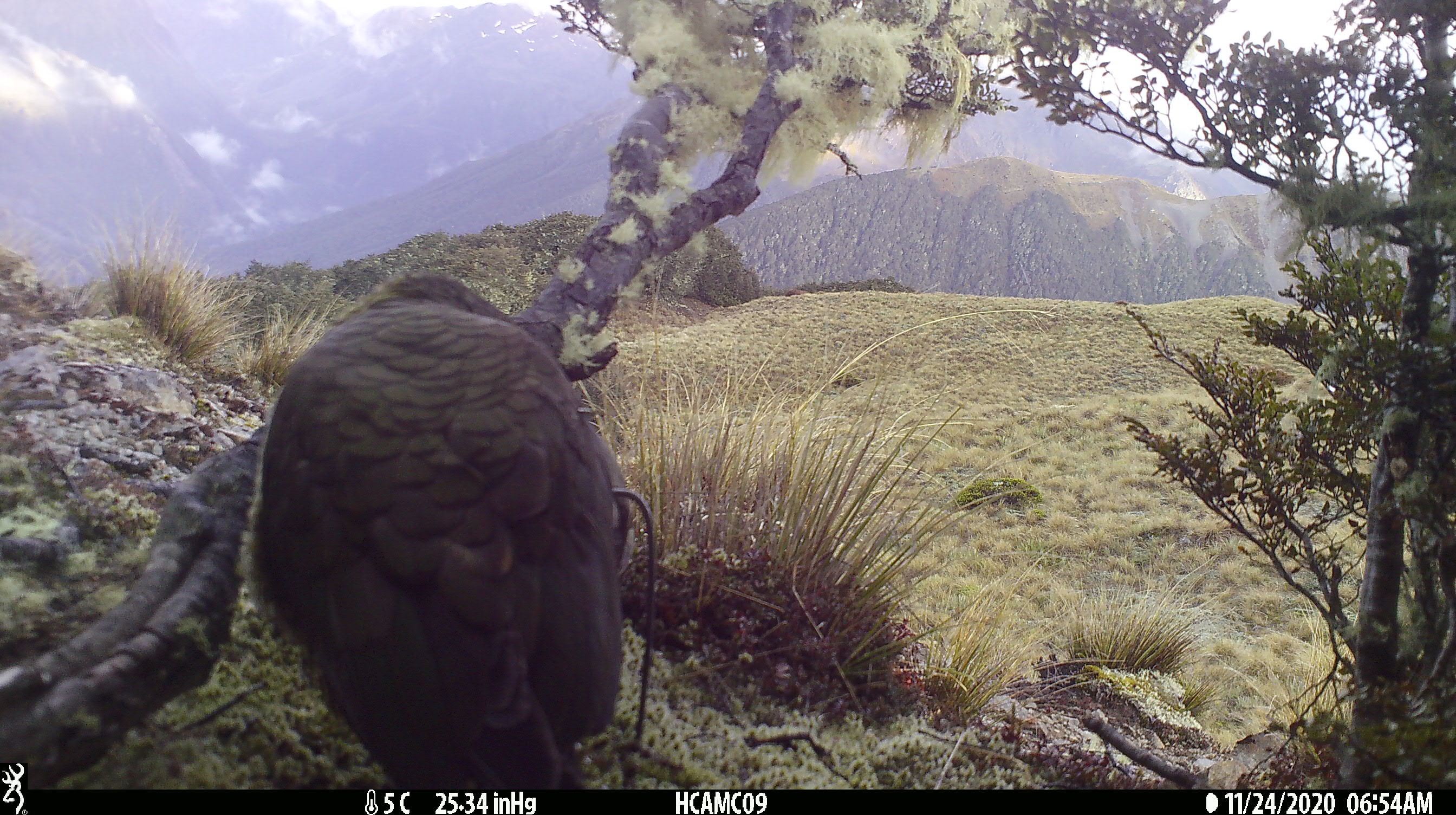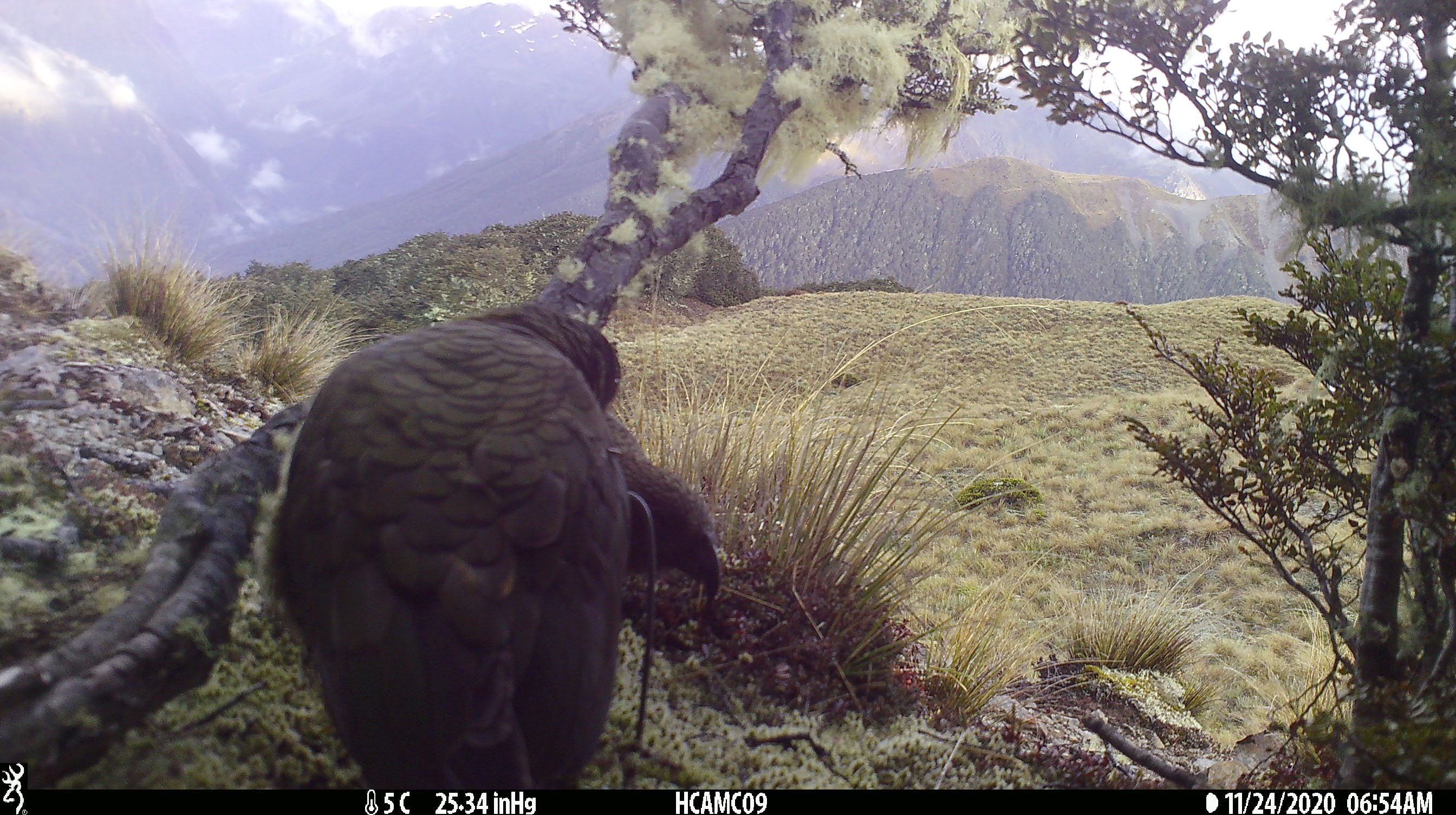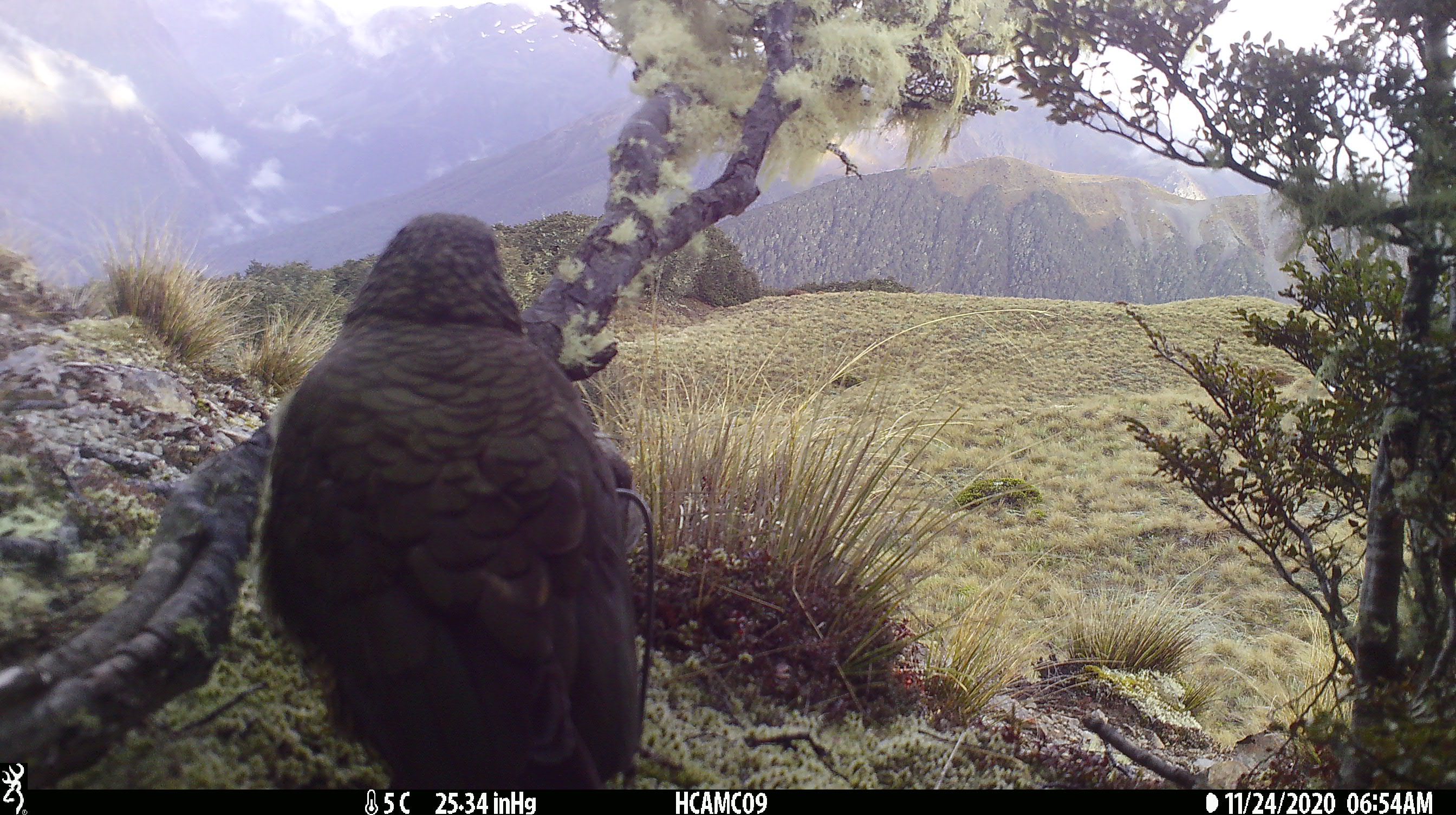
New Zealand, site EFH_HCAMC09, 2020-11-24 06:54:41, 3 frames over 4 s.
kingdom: Animalia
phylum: Chordata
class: Aves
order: Psittaciformes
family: Strigopidae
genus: Nestor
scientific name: Nestor notabilis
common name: kea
Kea (Nestor notabilis).